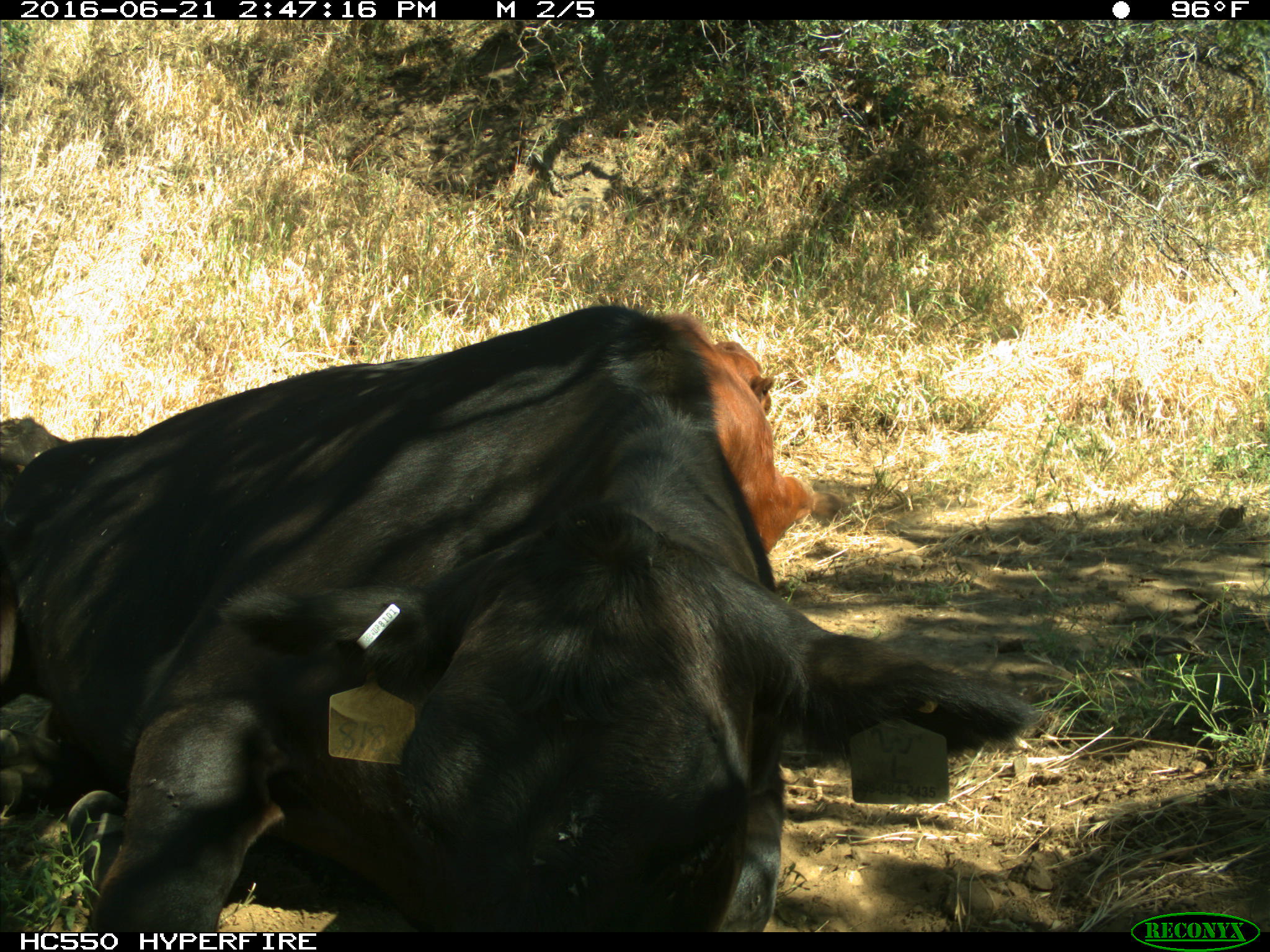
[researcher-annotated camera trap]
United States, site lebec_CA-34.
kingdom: Animalia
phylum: Chordata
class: Mammalia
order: Artiodactyla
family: Bovidae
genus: Bos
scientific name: Bos taurus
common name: domestic cow